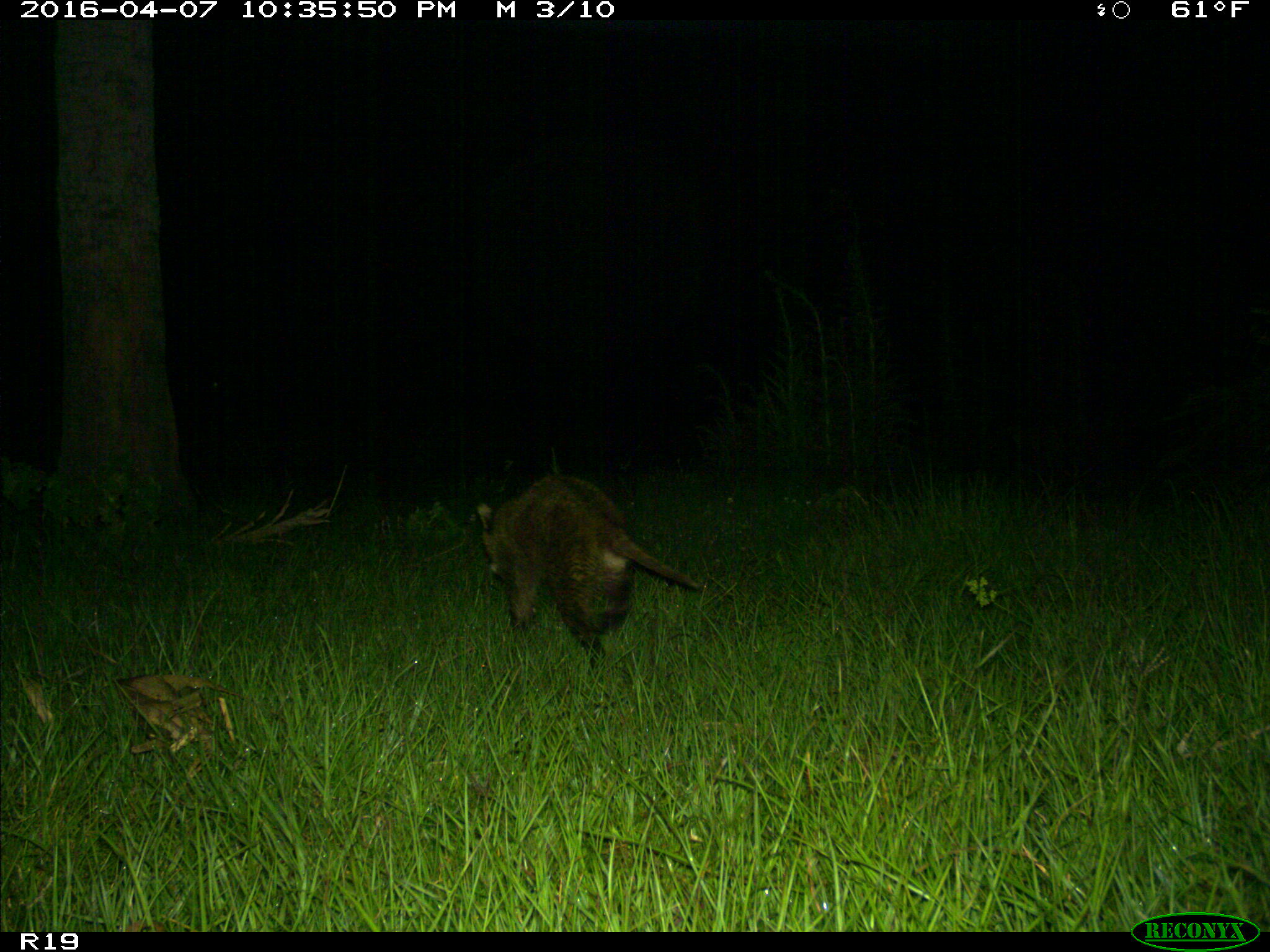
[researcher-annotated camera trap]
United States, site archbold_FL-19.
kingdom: Animalia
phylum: Chordata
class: Mammalia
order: Carnivora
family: Procyonidae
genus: Procyon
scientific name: Procyon lotor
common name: common raccoon